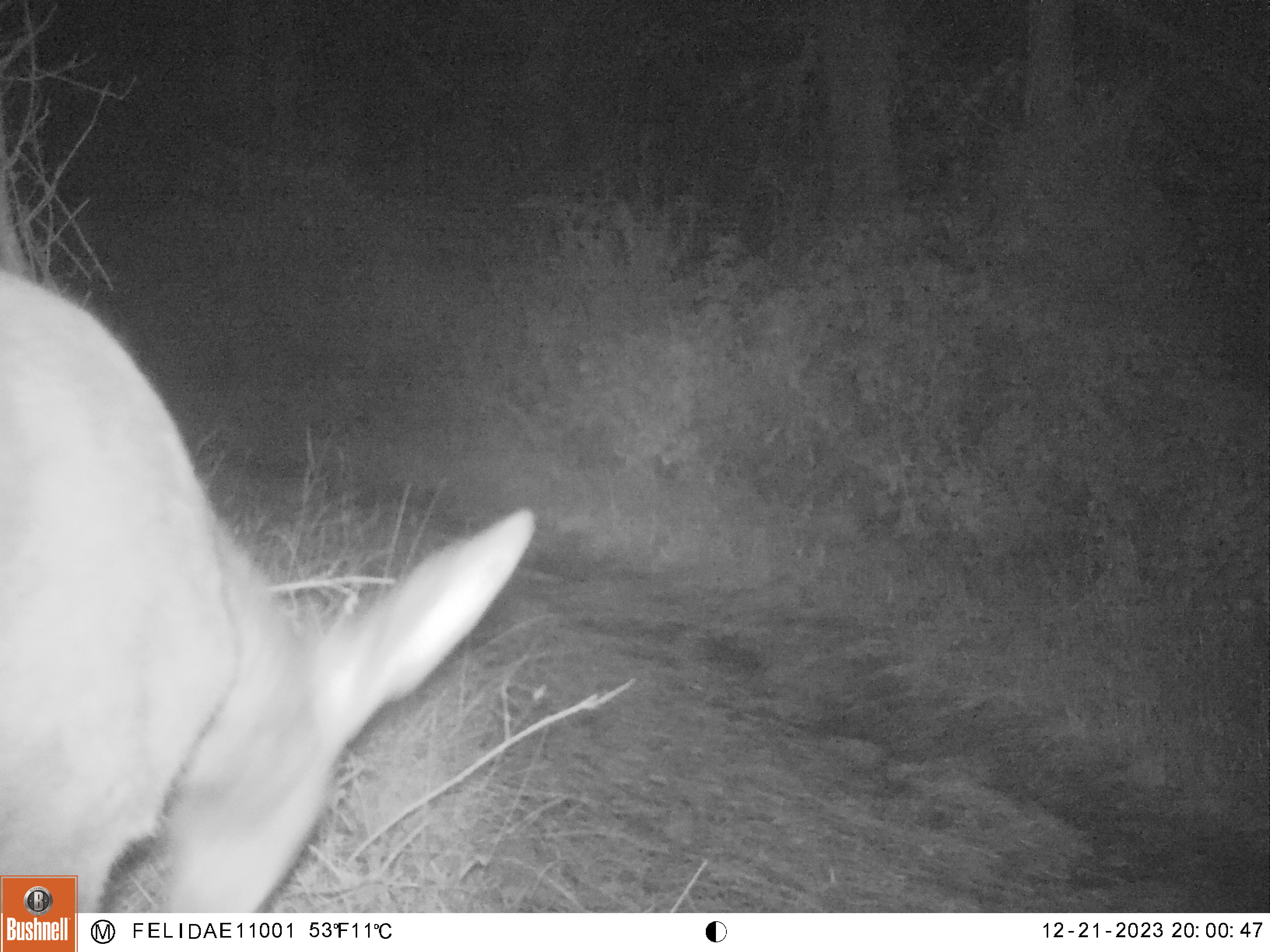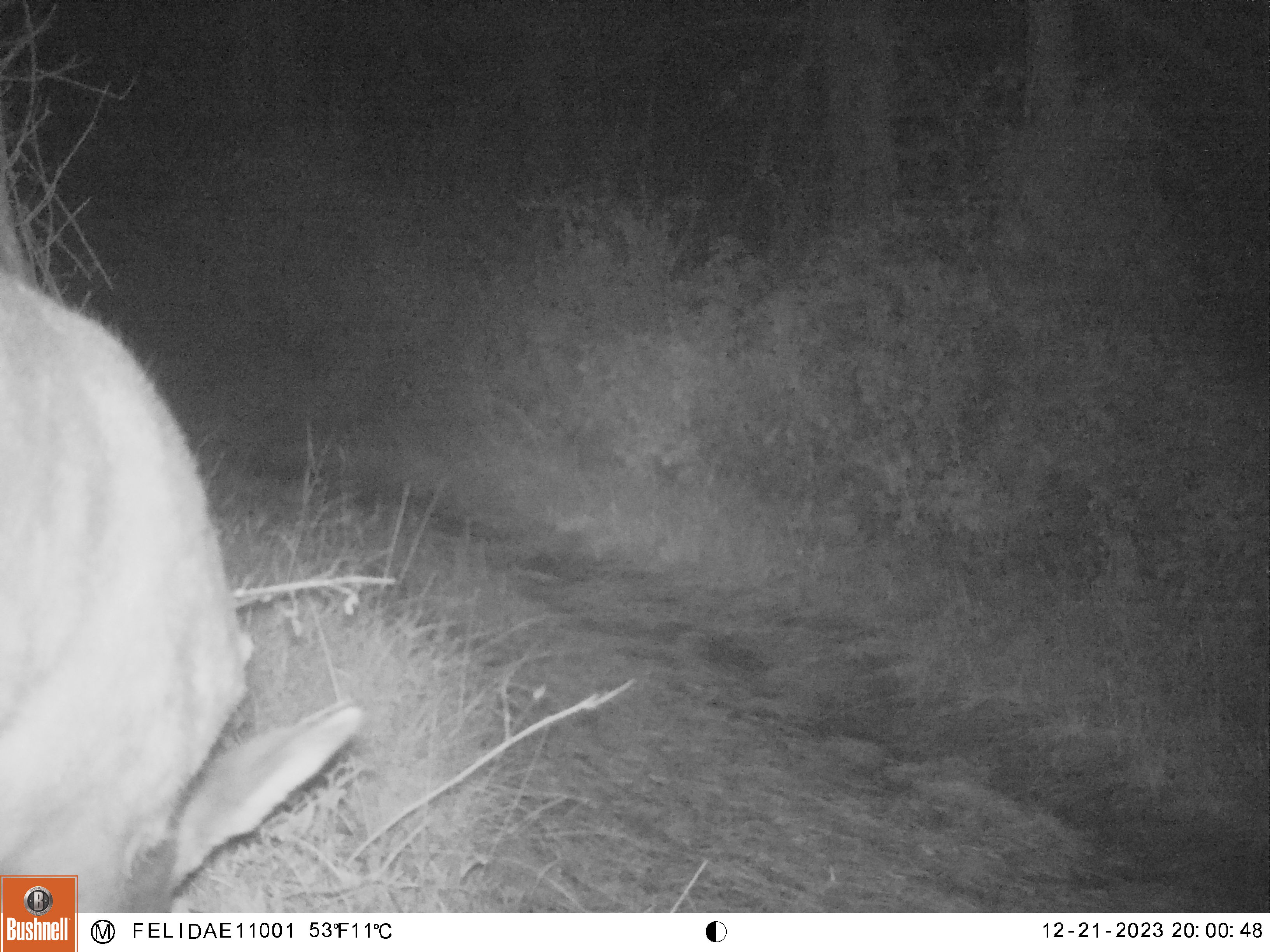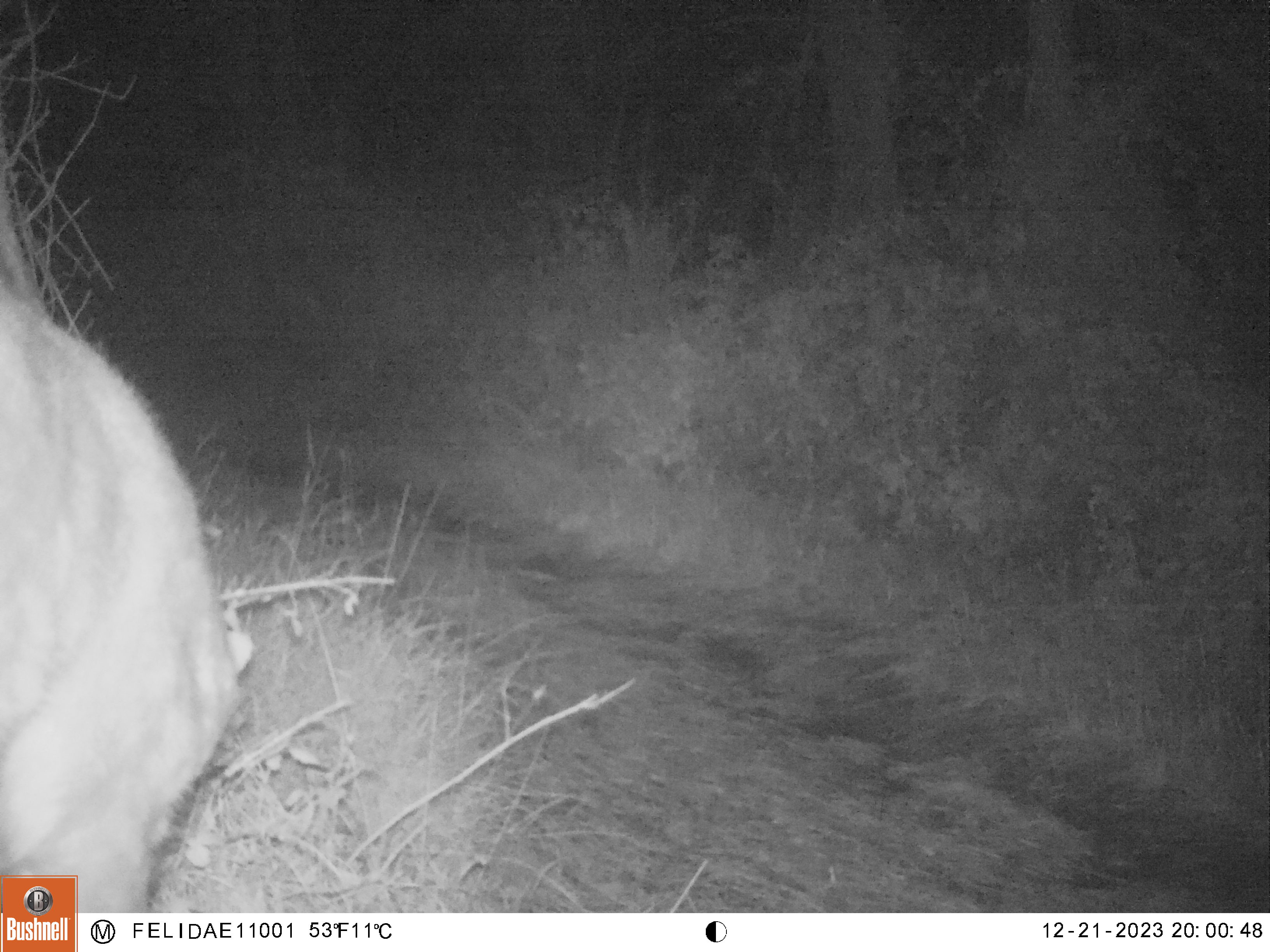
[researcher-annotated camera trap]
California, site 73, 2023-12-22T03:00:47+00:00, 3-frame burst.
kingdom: Animalia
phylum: Chordata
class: Mammalia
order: Artiodactyla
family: Cervidae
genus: Odocoileus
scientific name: Odocoileus hemionus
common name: mule deer